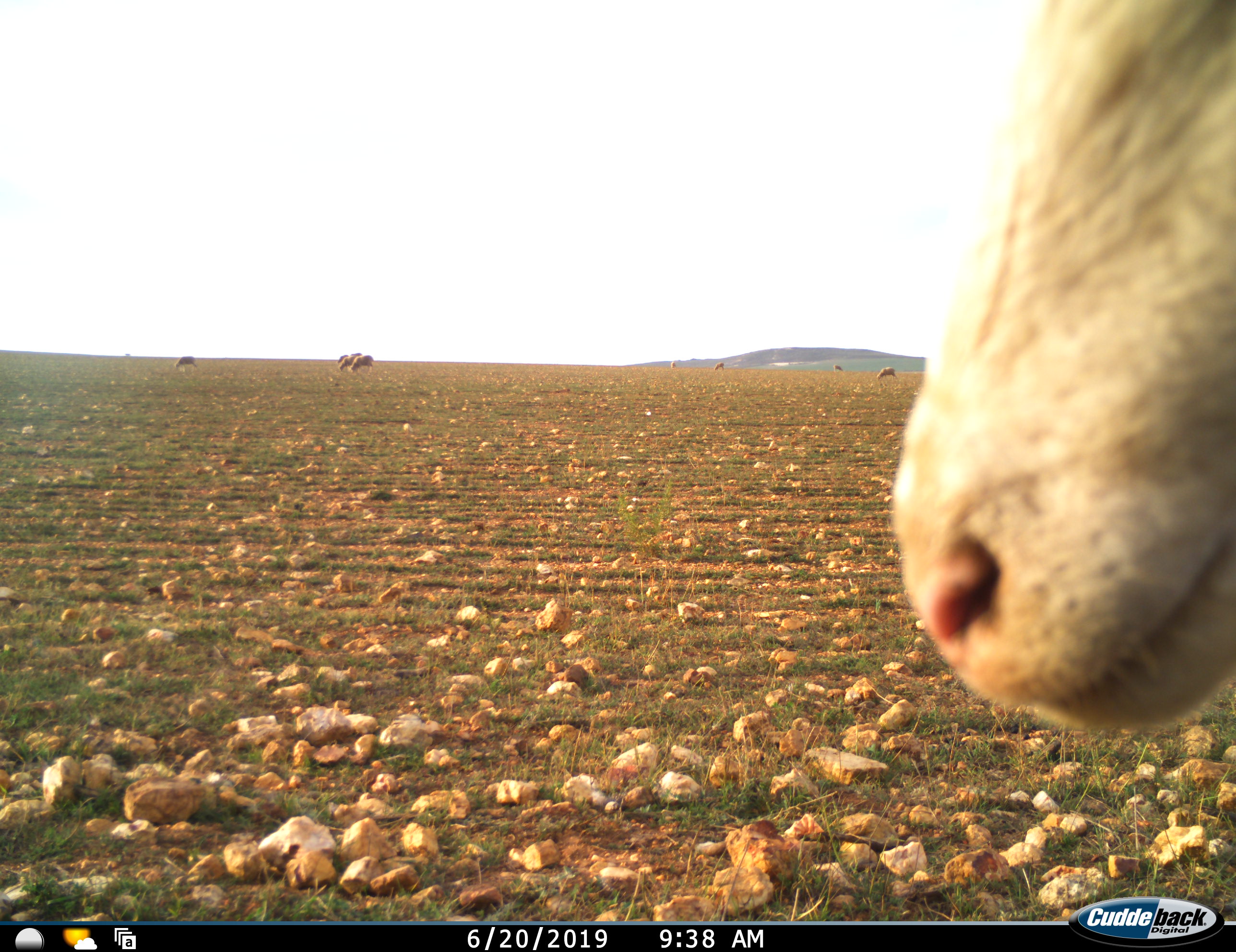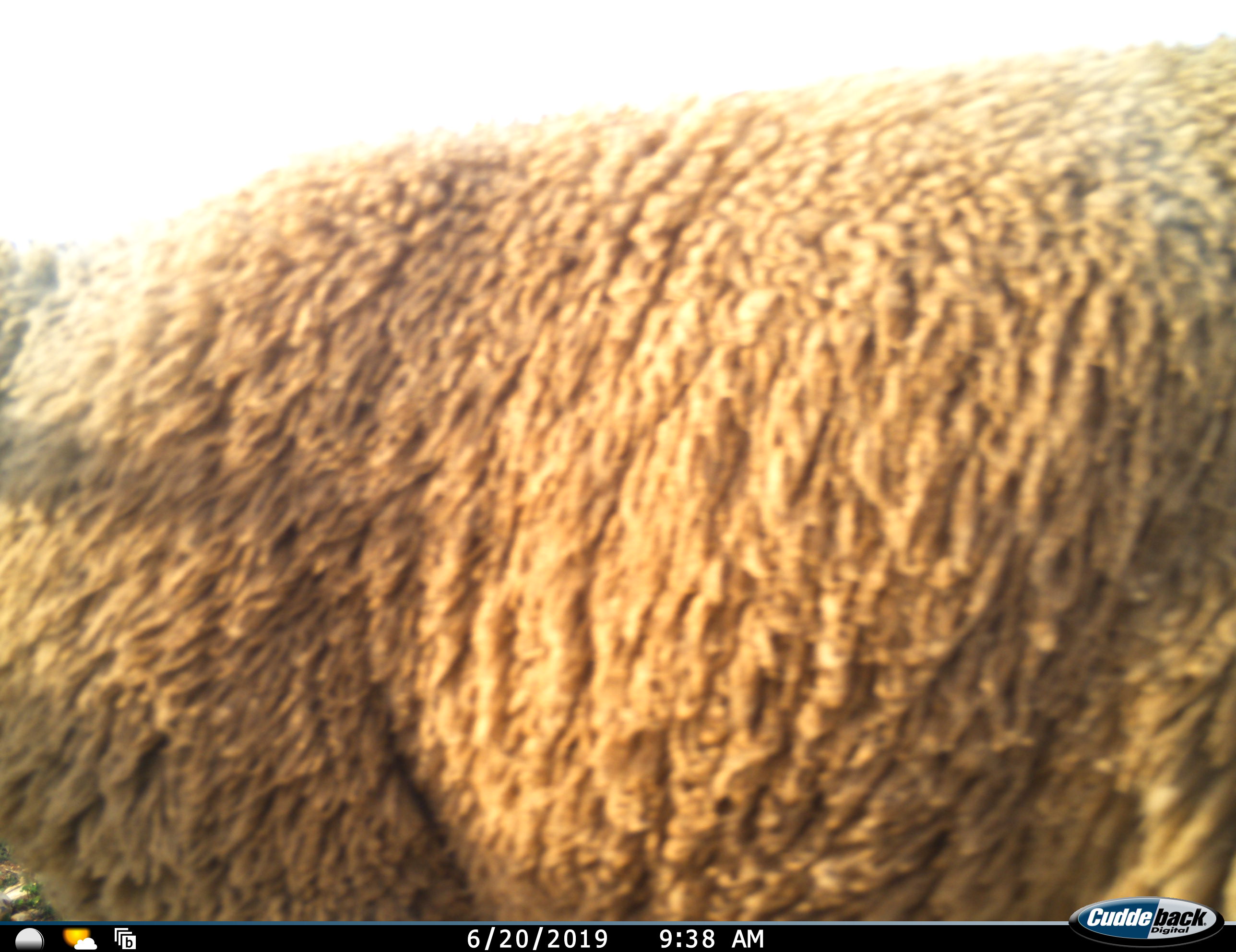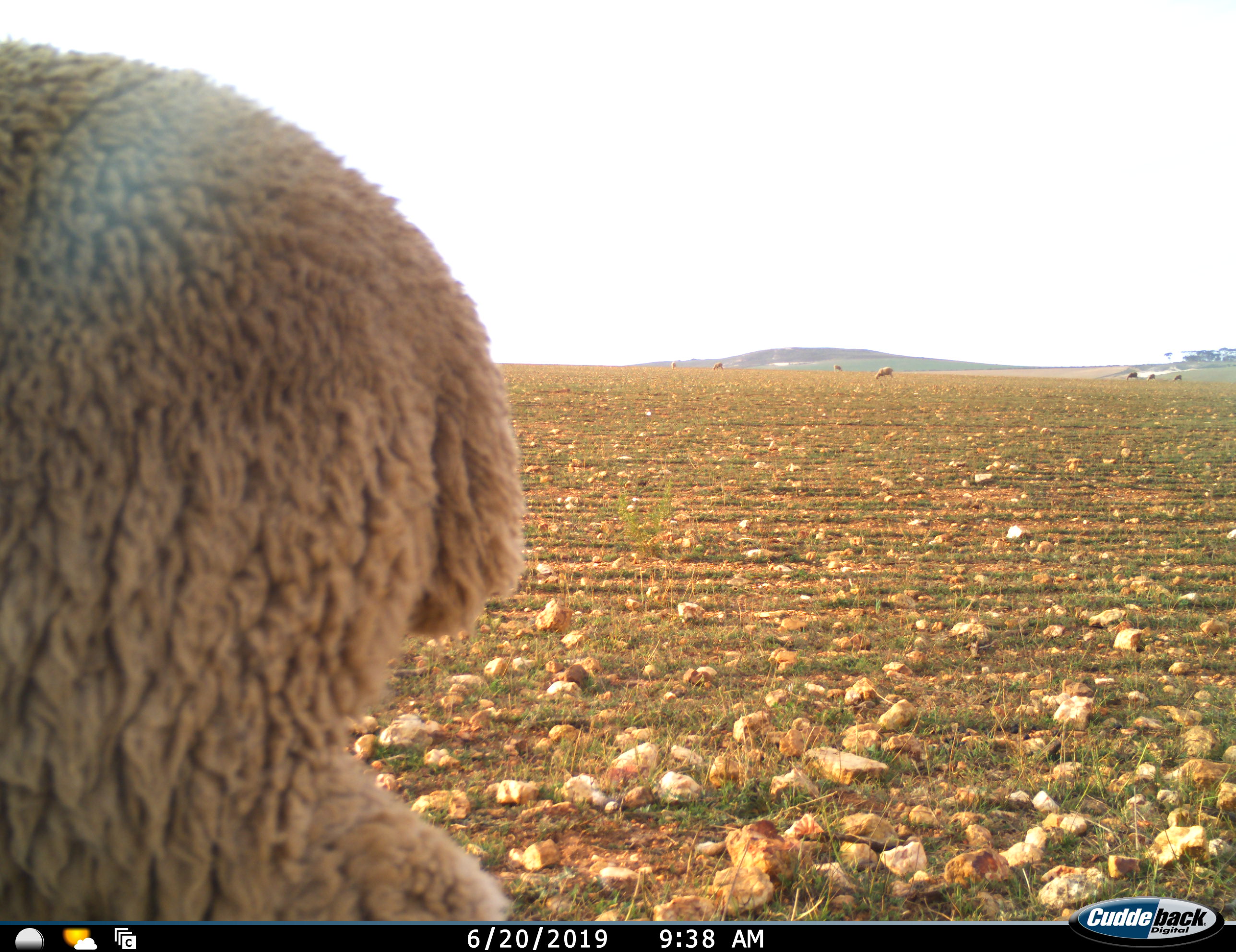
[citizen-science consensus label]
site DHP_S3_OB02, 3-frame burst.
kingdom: Animalia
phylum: Chordata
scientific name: Vertebrata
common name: domestic animal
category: domesticanimal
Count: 10.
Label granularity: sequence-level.